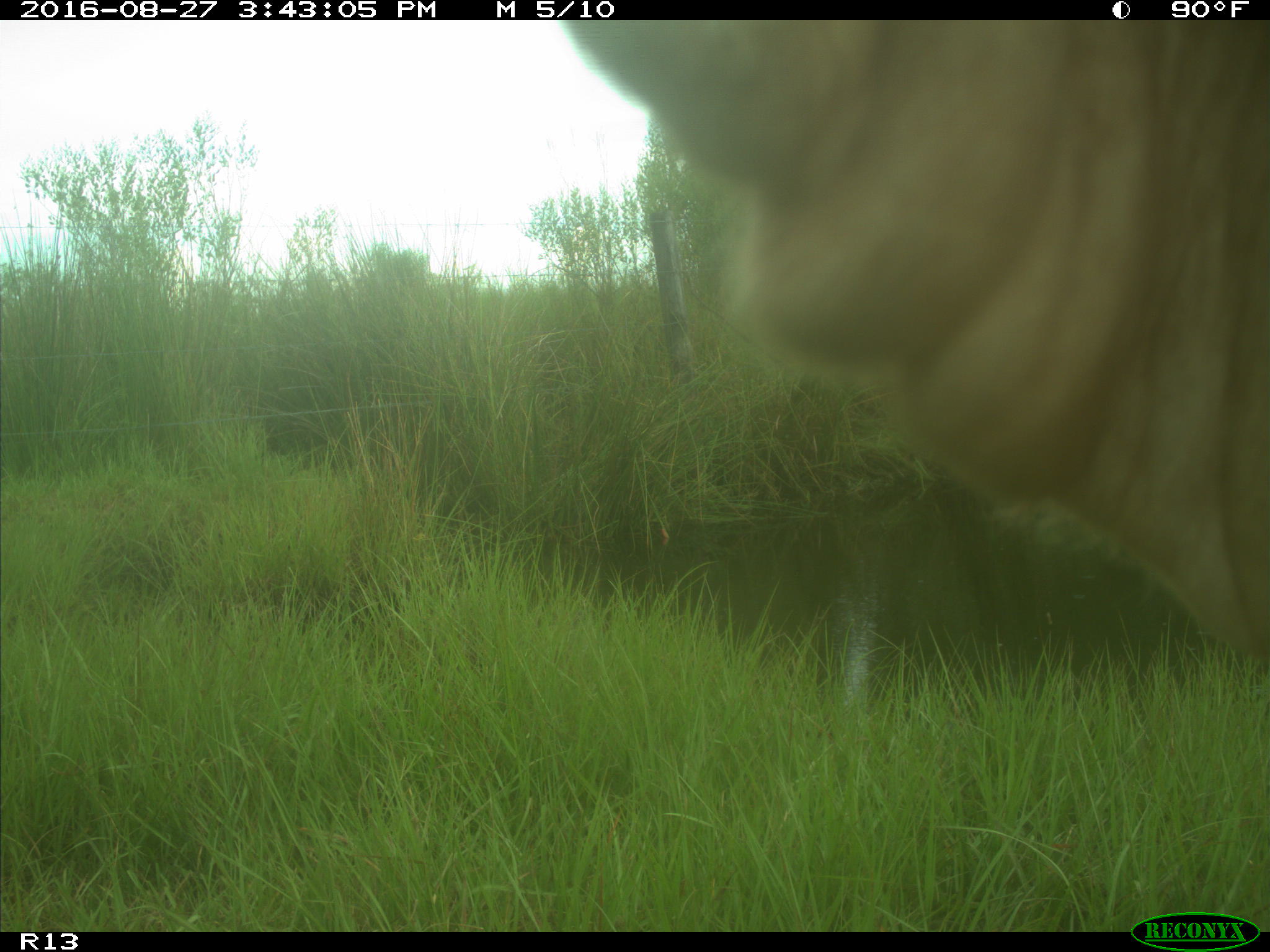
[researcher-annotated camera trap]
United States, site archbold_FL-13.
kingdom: Animalia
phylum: Chordata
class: Mammalia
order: Artiodactyla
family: Bovidae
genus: Bos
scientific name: Bos taurus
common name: domestic cow